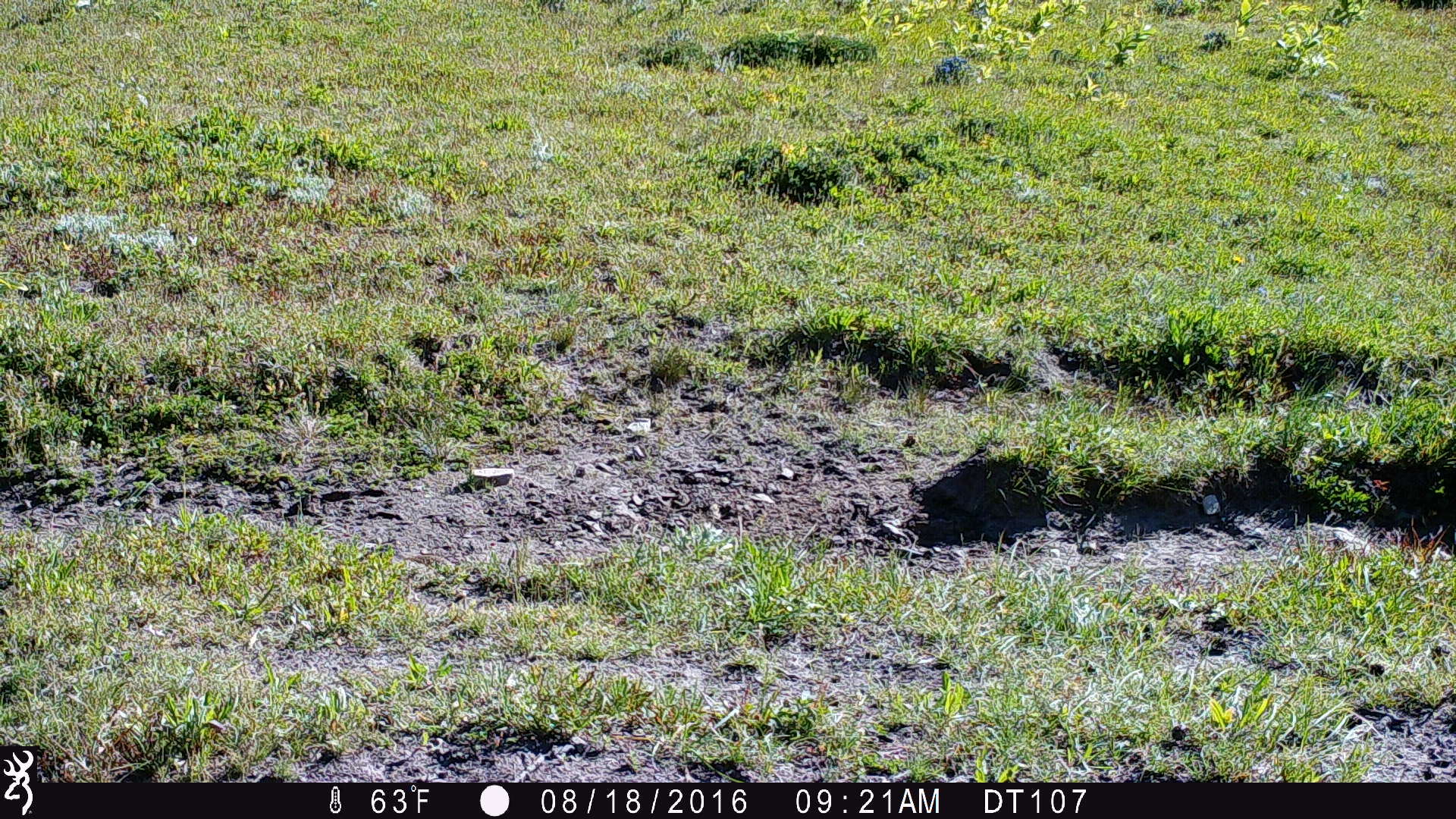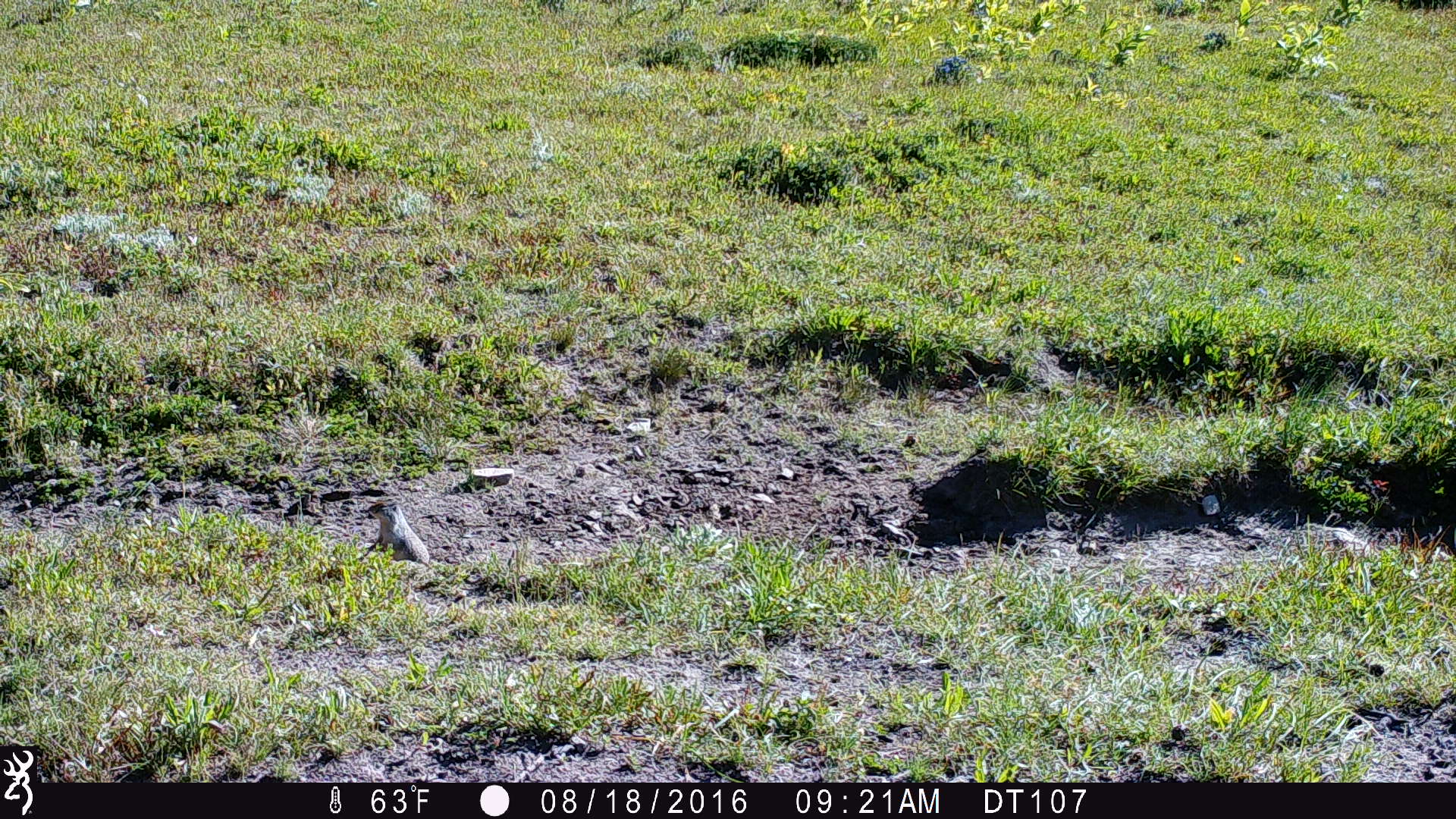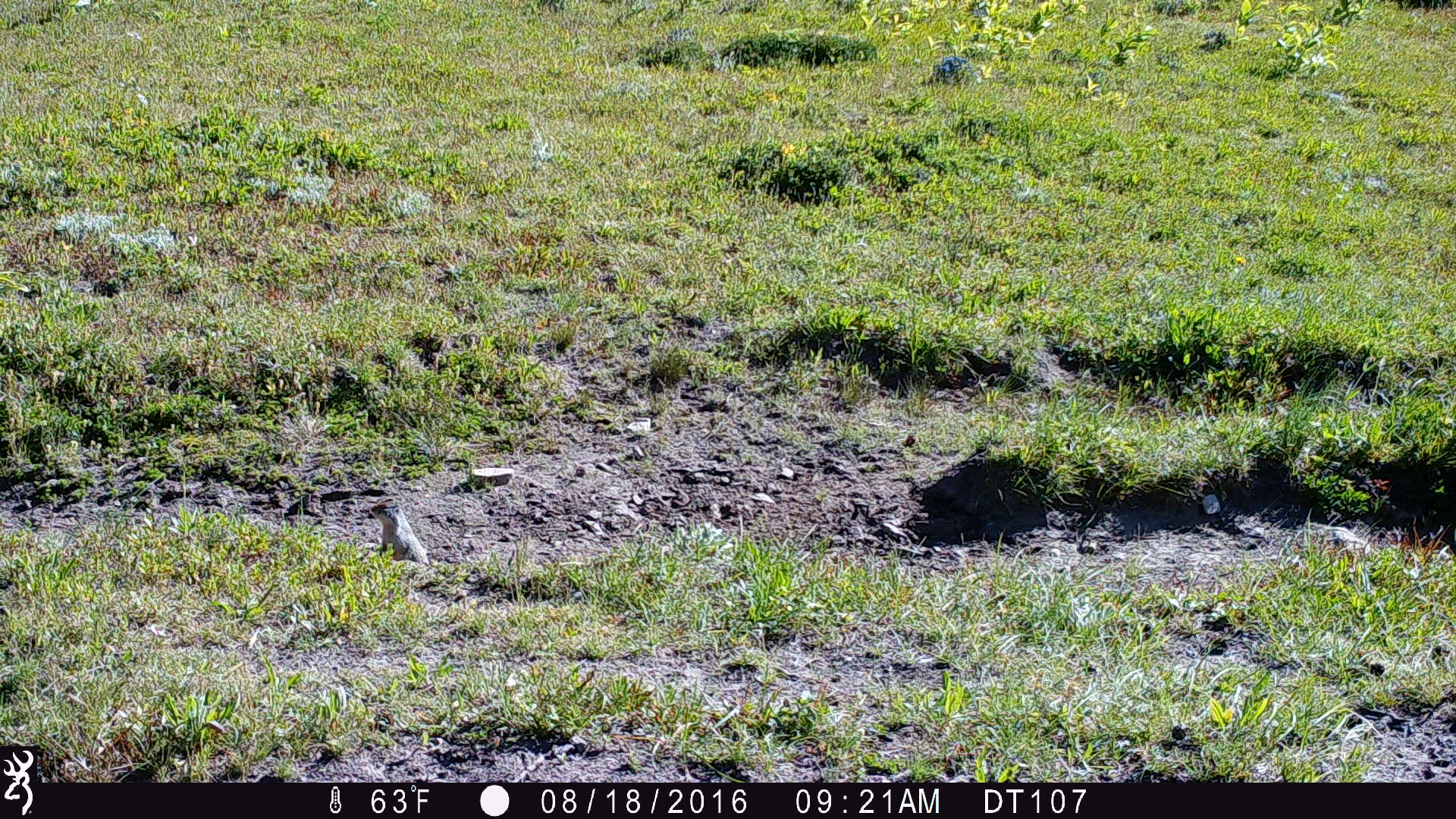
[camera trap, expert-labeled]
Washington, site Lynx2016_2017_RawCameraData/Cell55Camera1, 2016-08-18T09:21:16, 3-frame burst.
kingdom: Animalia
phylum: Chordata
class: Mammalia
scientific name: Mammalia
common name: small mammal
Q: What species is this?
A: Small mammal (Mammalia).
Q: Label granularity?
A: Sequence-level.